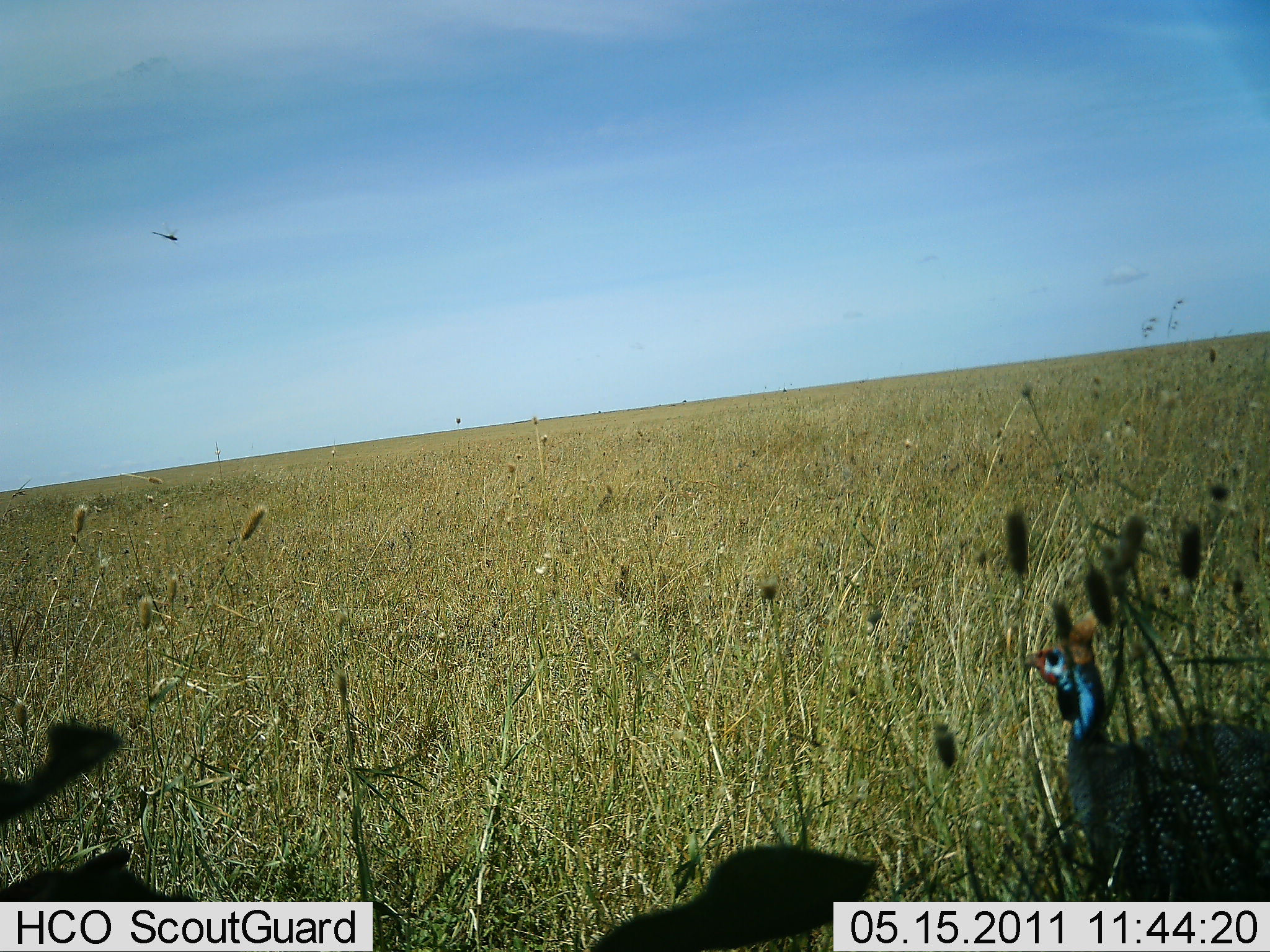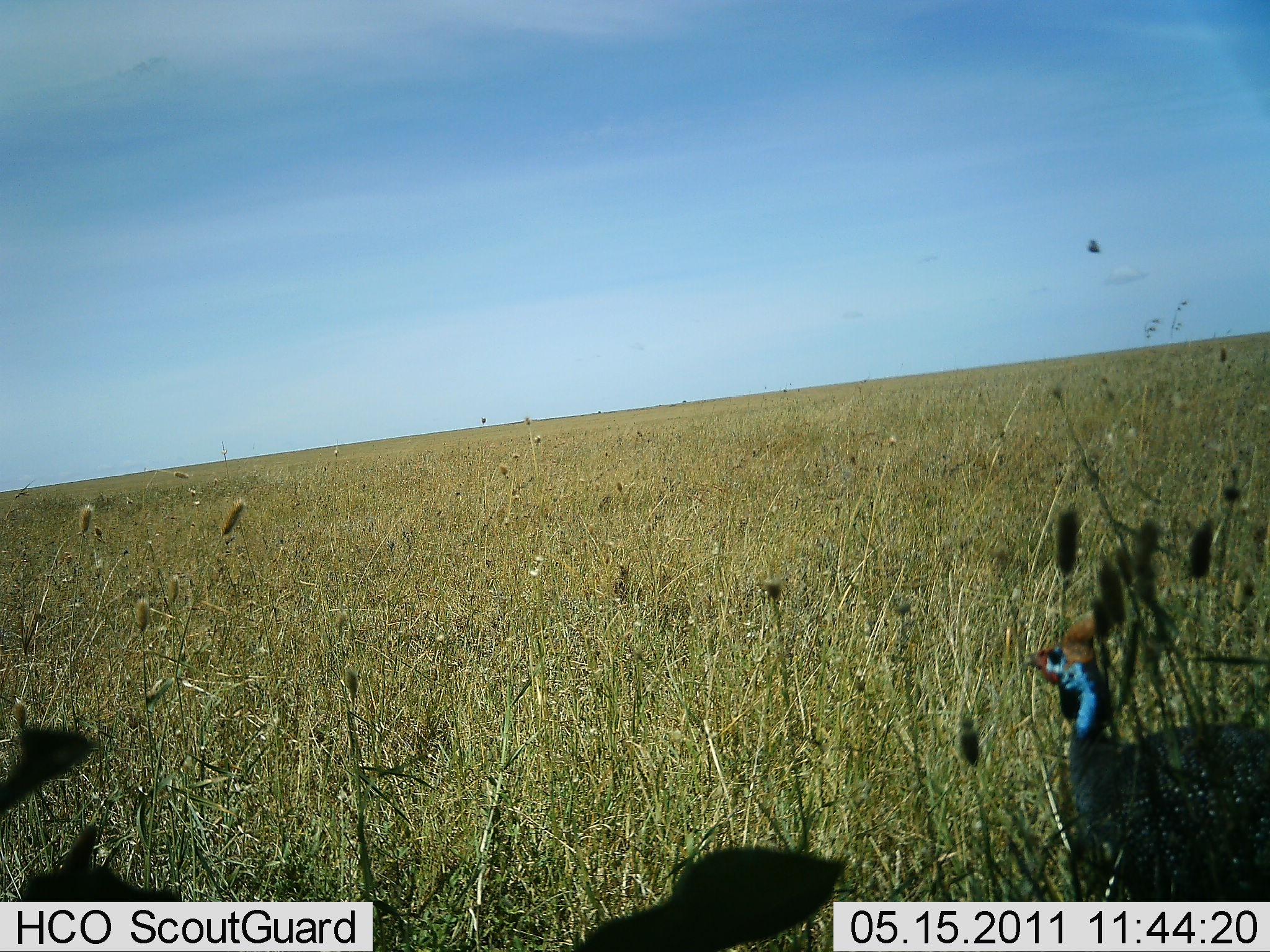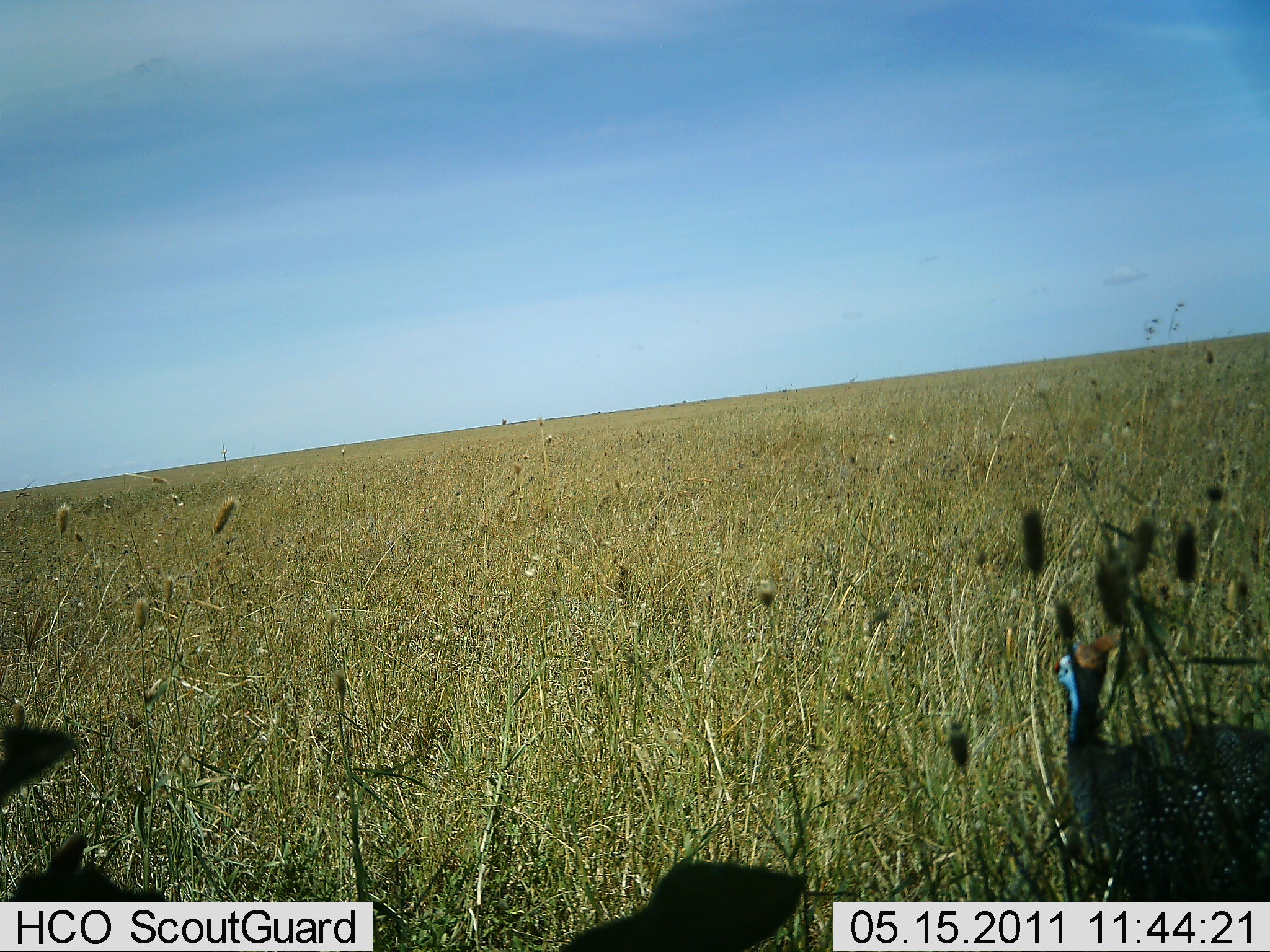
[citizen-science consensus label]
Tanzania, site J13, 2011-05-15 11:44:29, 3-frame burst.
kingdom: Animalia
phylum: Chordata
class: Aves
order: Galliformes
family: Numididae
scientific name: Numididae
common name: guinea fowl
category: guineafowl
Guineafowl (guinea fowl) (Numididae), count 1. Behavior (volunteer vote fractions): standing 91%, resting 18%, moving 0%, interacting 0%. Young present (vote fraction): 0%. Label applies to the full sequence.